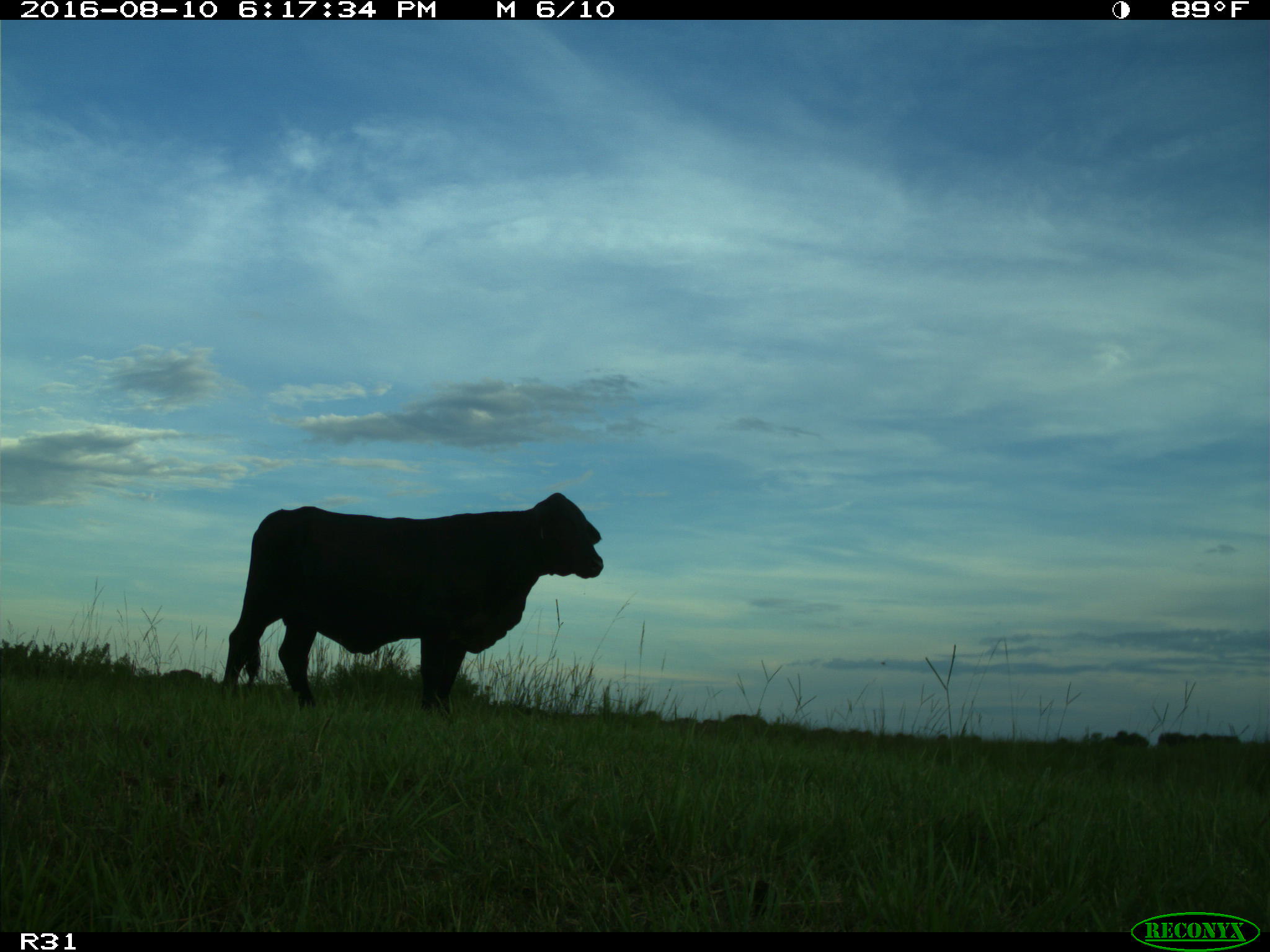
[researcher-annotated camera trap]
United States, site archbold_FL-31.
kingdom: Animalia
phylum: Chordata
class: Mammalia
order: Artiodactyla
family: Bovidae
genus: Bos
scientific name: Bos taurus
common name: domestic cow